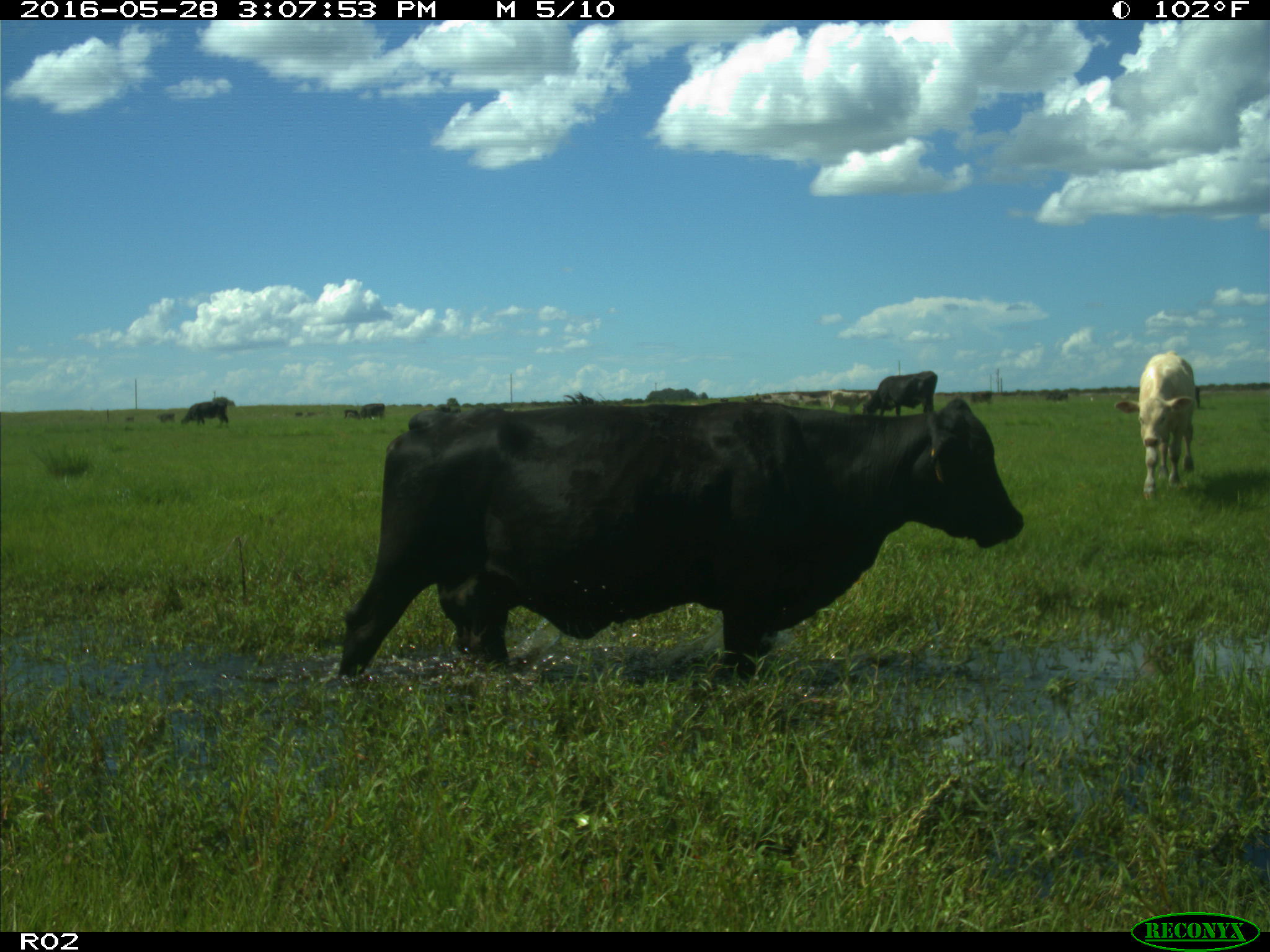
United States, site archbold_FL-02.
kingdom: Animalia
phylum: Chordata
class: Mammalia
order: Artiodactyla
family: Bovidae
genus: Bos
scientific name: Bos taurus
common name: domestic cow